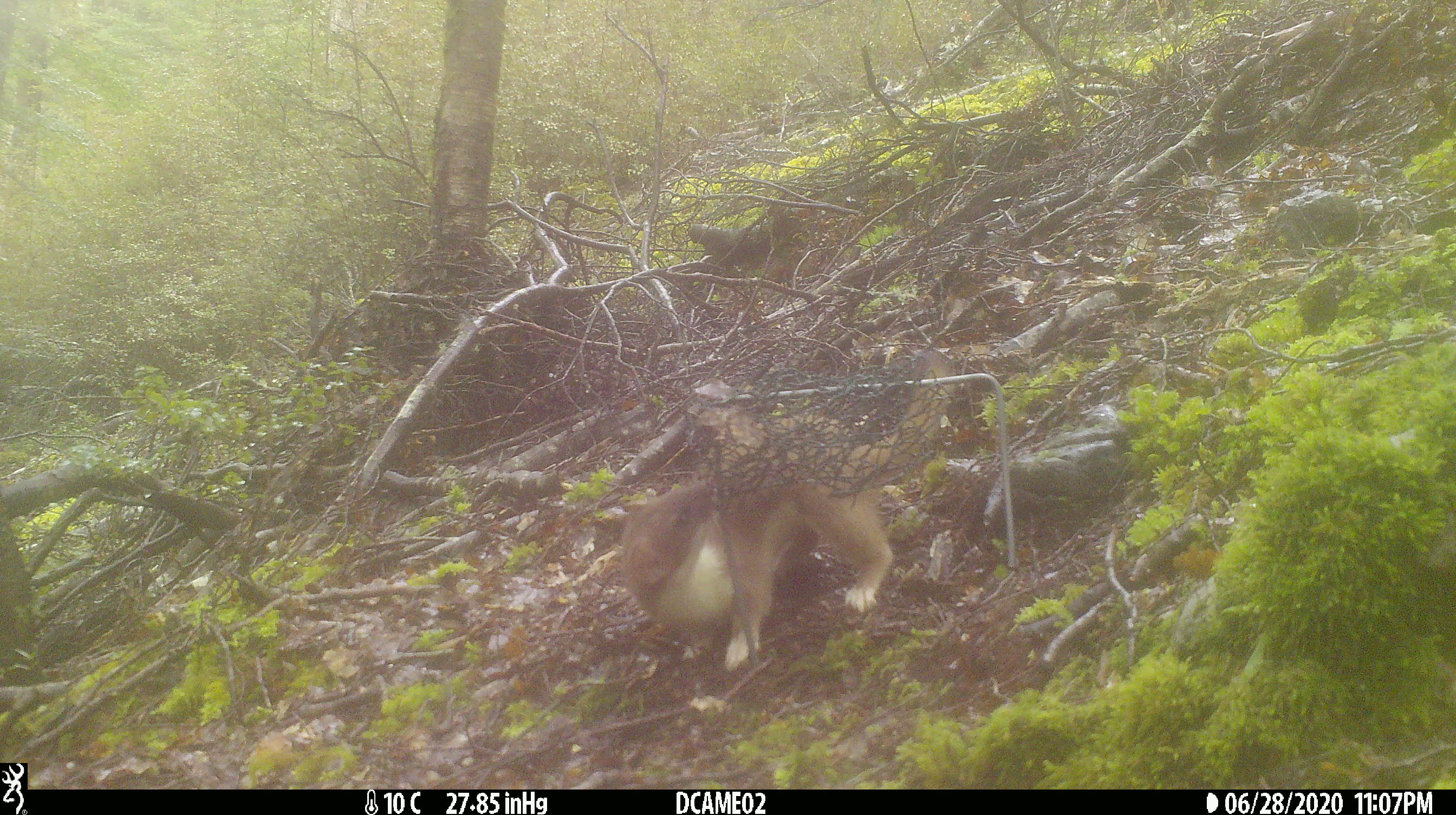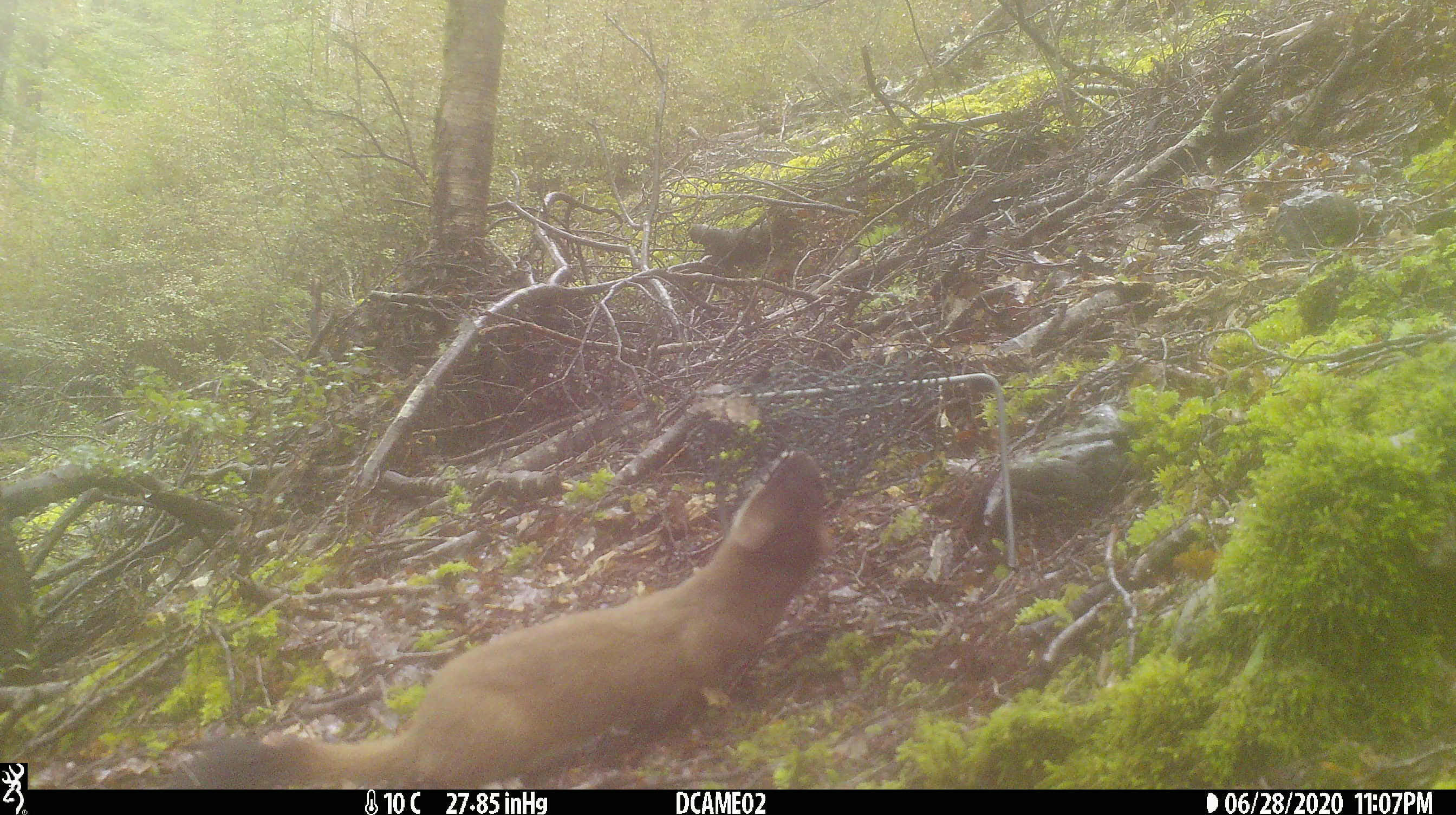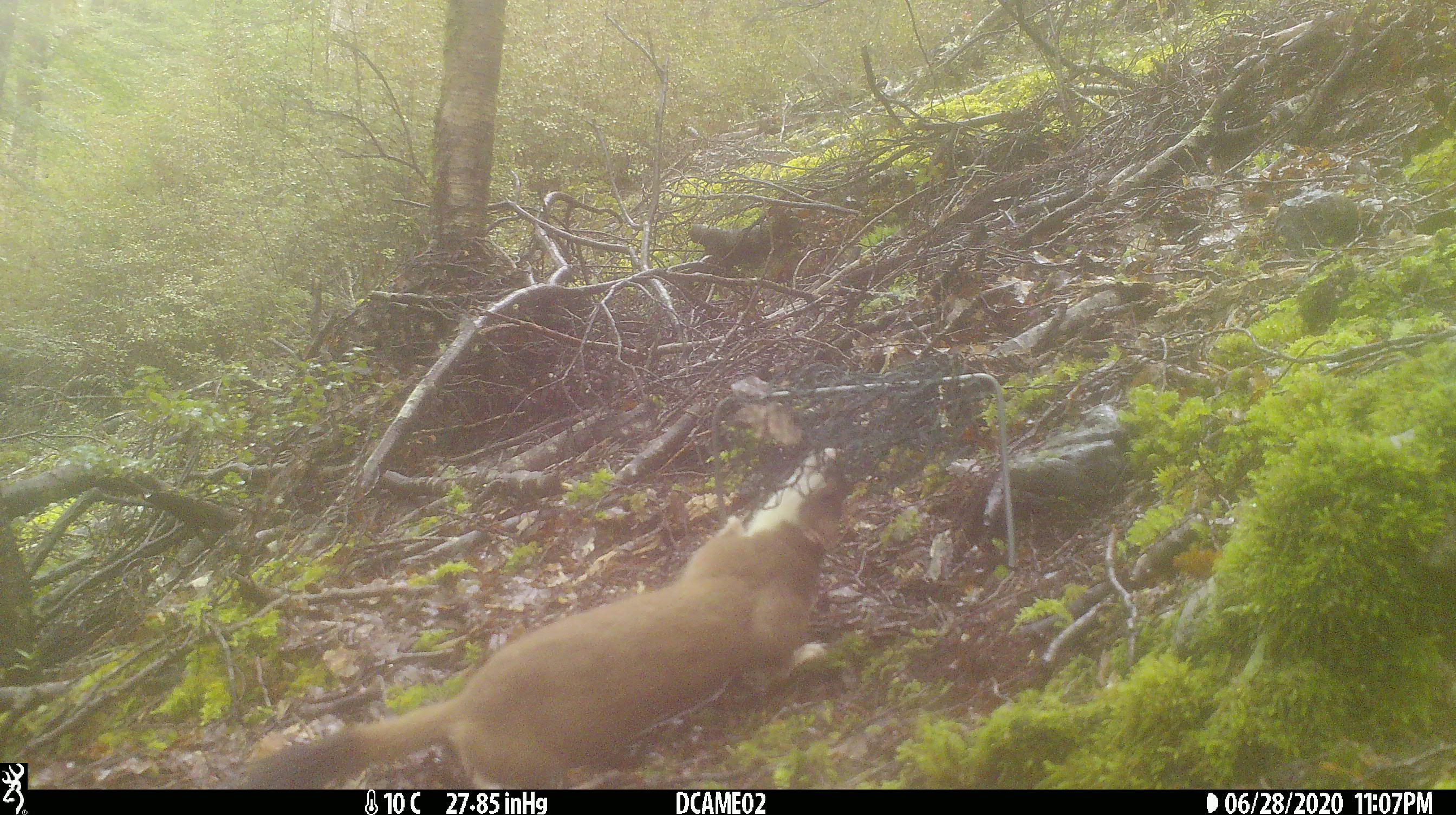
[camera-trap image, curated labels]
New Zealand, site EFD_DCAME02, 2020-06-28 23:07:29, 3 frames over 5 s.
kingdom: Animalia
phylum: Chordata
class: Mammalia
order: Carnivora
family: Mustelidae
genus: Mustela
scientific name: Mustela erminea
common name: stoat